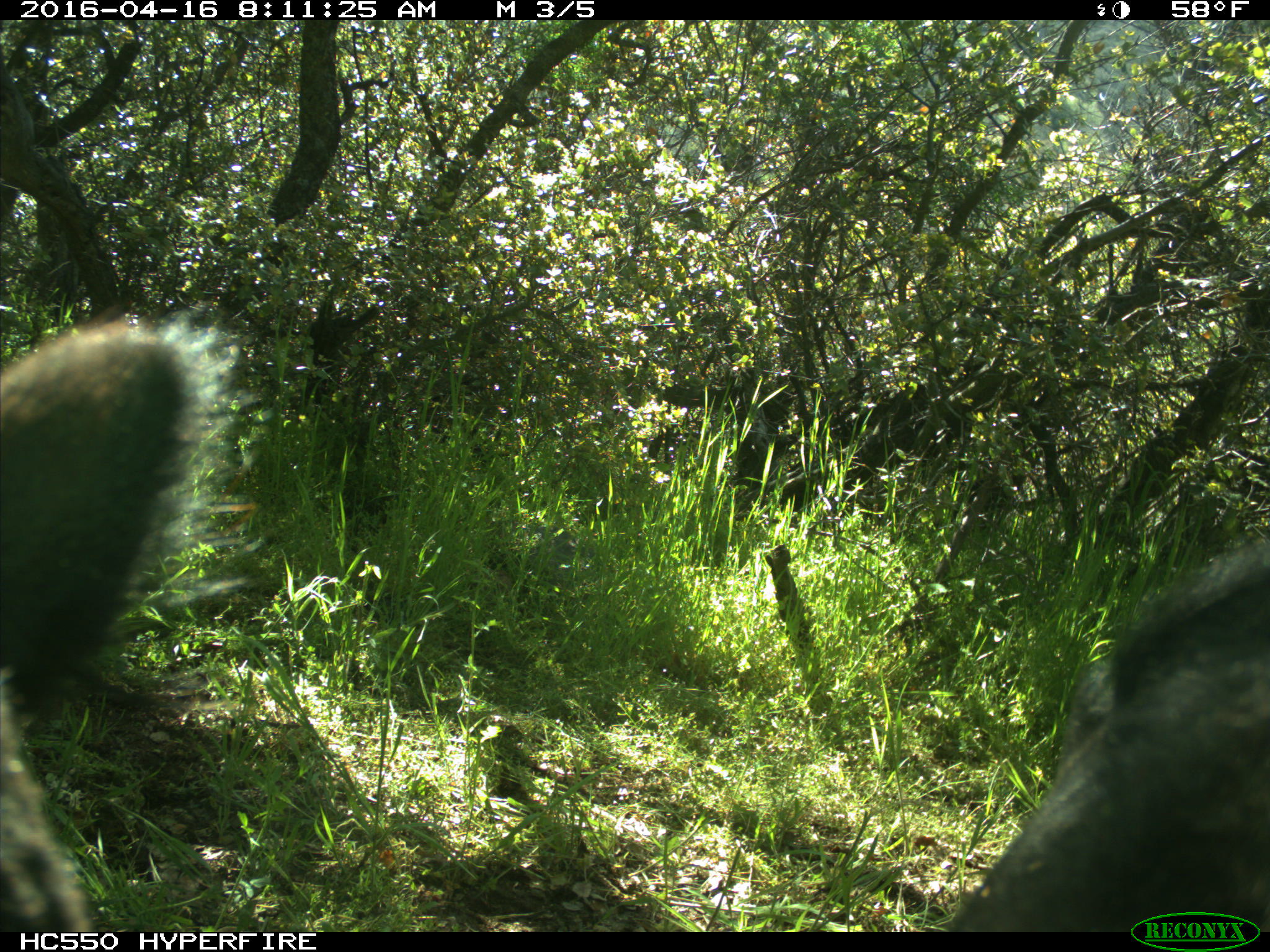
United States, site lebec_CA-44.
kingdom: Animalia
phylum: Chordata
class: Mammalia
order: Artiodactyla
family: Bovidae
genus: Bos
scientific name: Bos taurus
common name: domestic cow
Bos taurus (domestic cow).